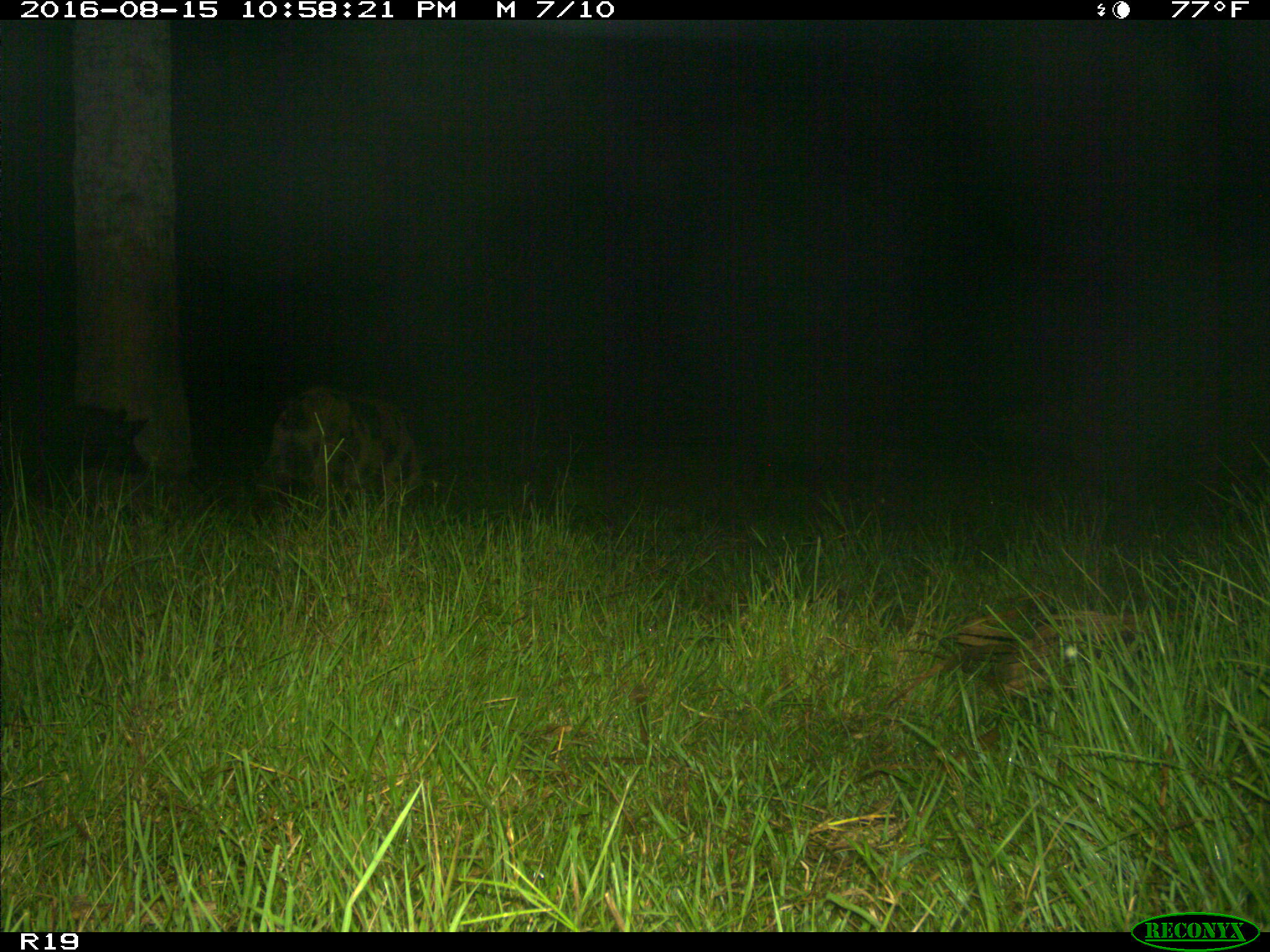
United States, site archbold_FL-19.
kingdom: Animalia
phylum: Chordata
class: Mammalia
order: Artiodactyla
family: Suidae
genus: Sus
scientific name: Sus scrofa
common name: wild boar